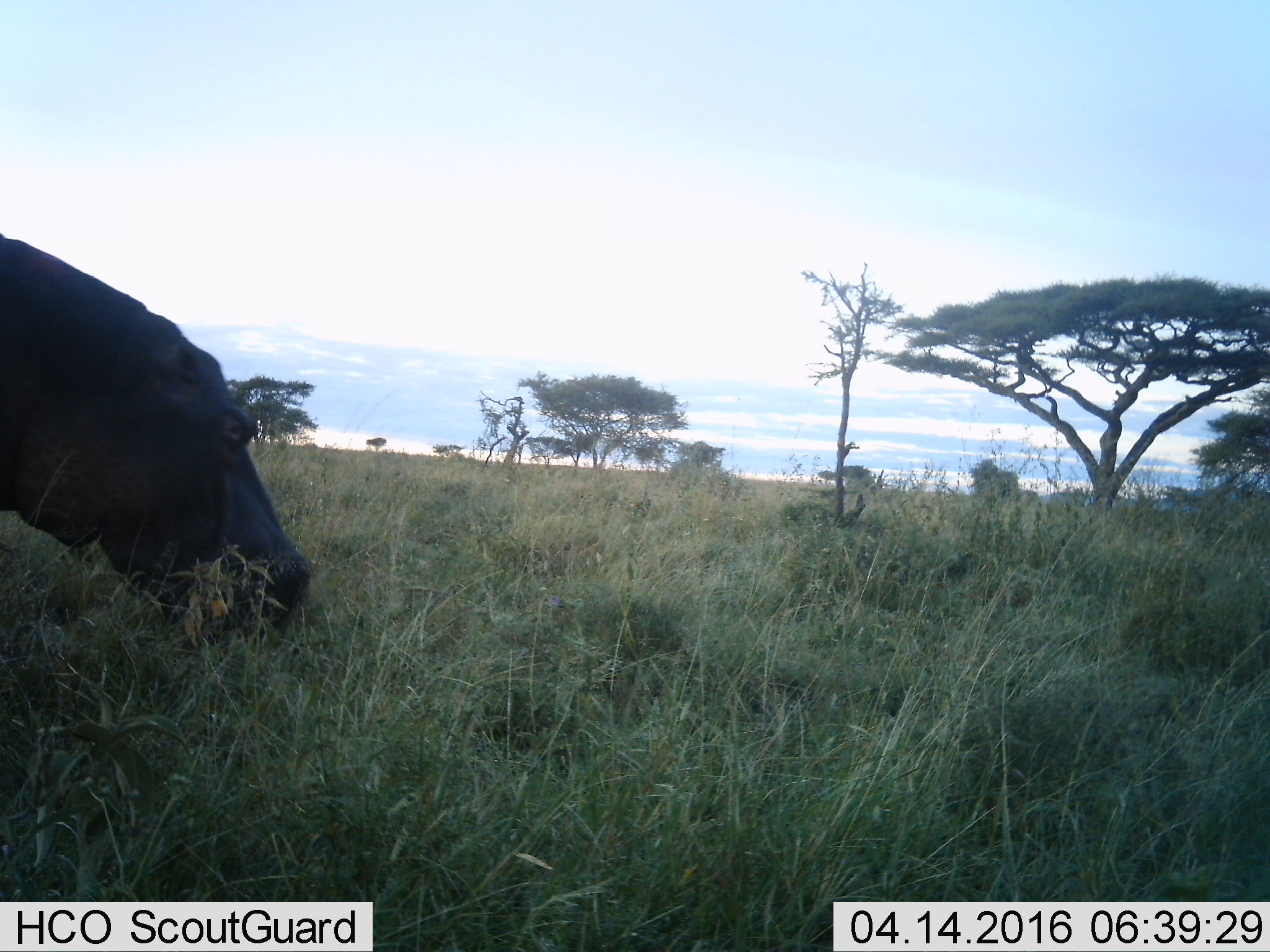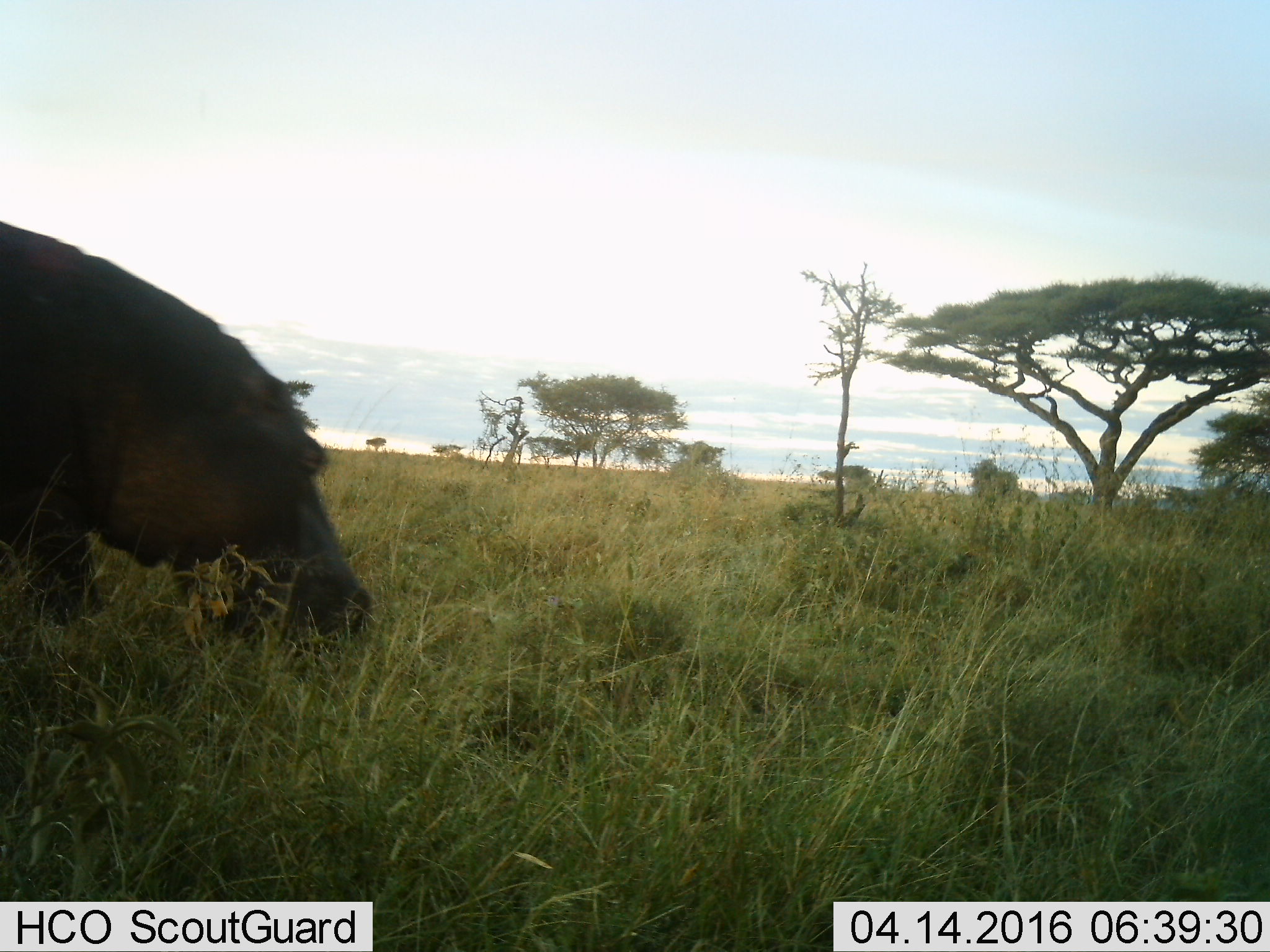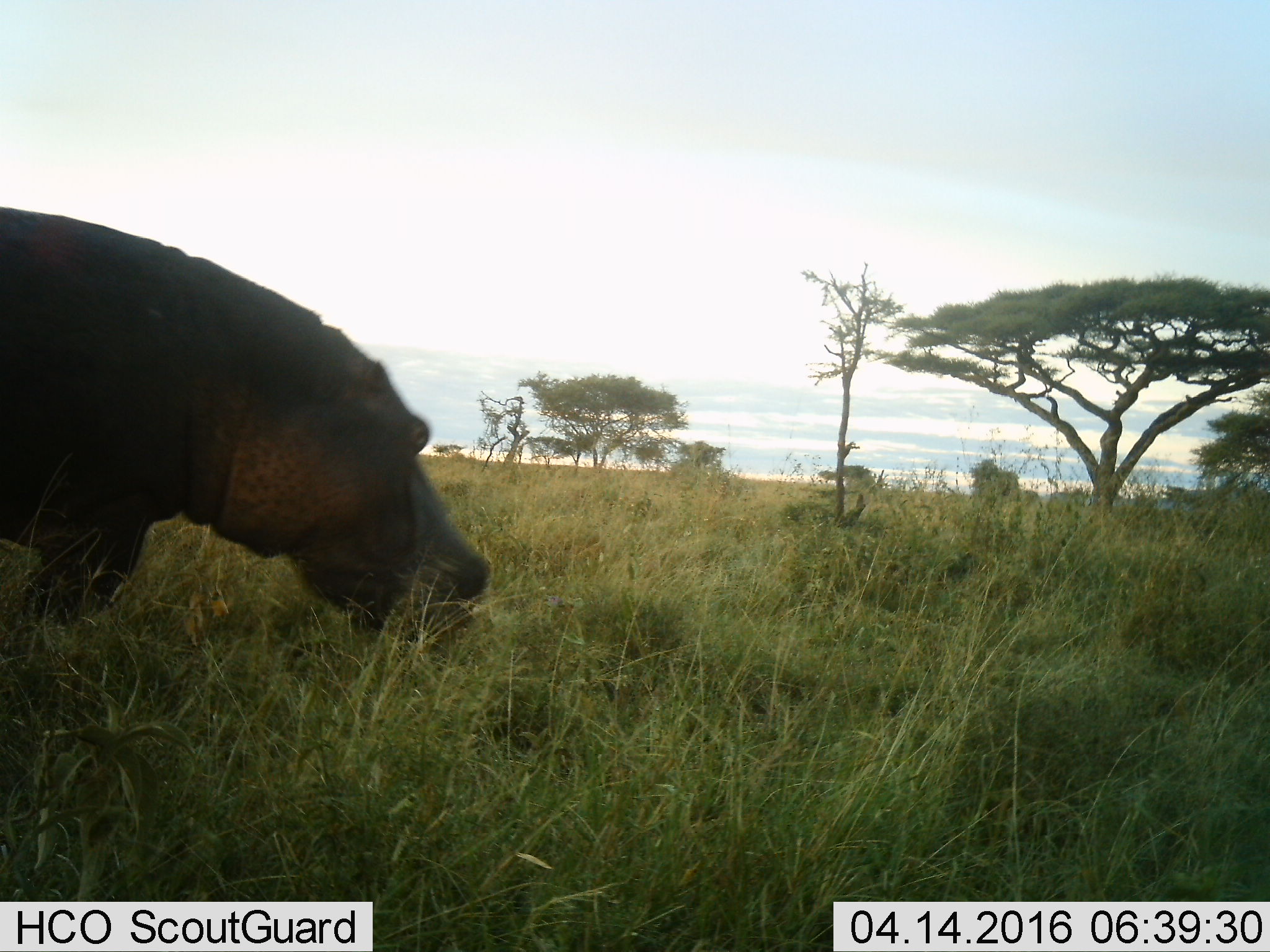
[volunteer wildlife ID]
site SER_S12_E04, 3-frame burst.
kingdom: Animalia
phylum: Chordata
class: Mammalia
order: Artiodactyla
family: Hippopotamidae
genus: Hippopotamus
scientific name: Hippopotamus amphibius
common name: hippopotamus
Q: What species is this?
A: Hippopotamus (Hippopotamus amphibius).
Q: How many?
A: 1.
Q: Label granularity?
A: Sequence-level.